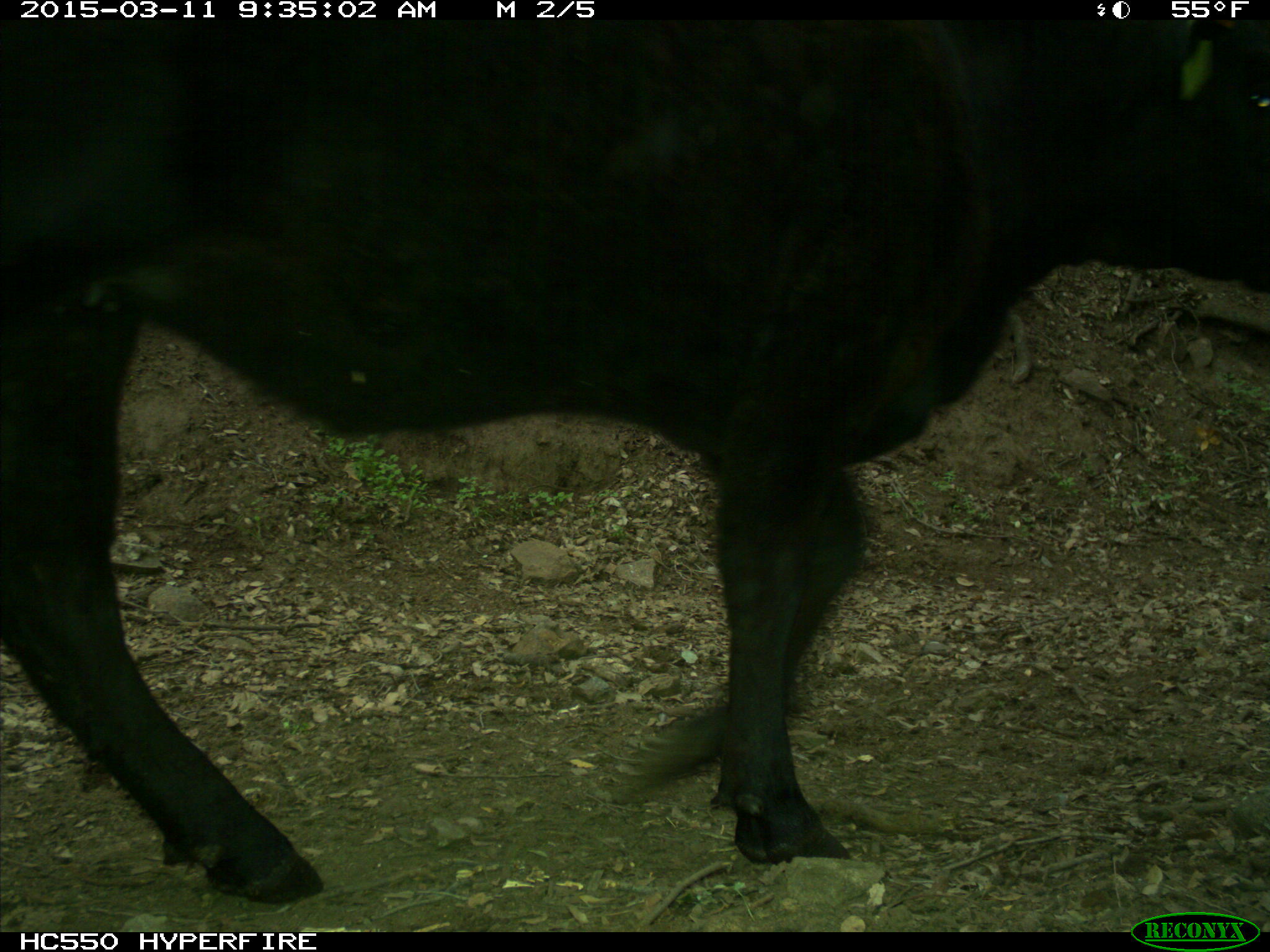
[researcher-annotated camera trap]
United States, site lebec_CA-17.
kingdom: Animalia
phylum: Chordata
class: Mammalia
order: Artiodactyla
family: Bovidae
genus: Bos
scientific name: Bos taurus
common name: domestic cow